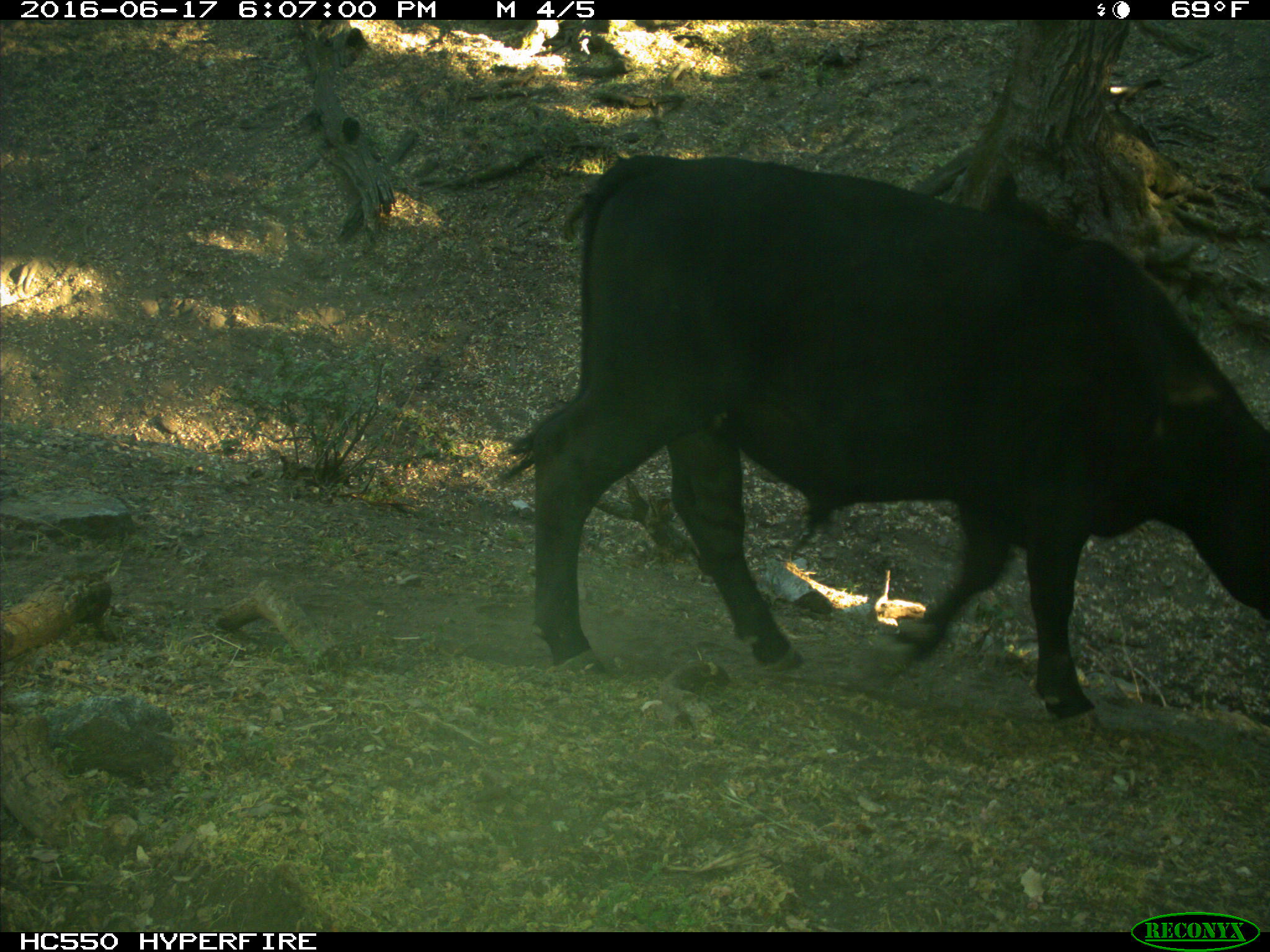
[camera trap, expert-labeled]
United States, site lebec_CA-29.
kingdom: Animalia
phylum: Chordata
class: Mammalia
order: Artiodactyla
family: Bovidae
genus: Bos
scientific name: Bos taurus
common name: domestic cow